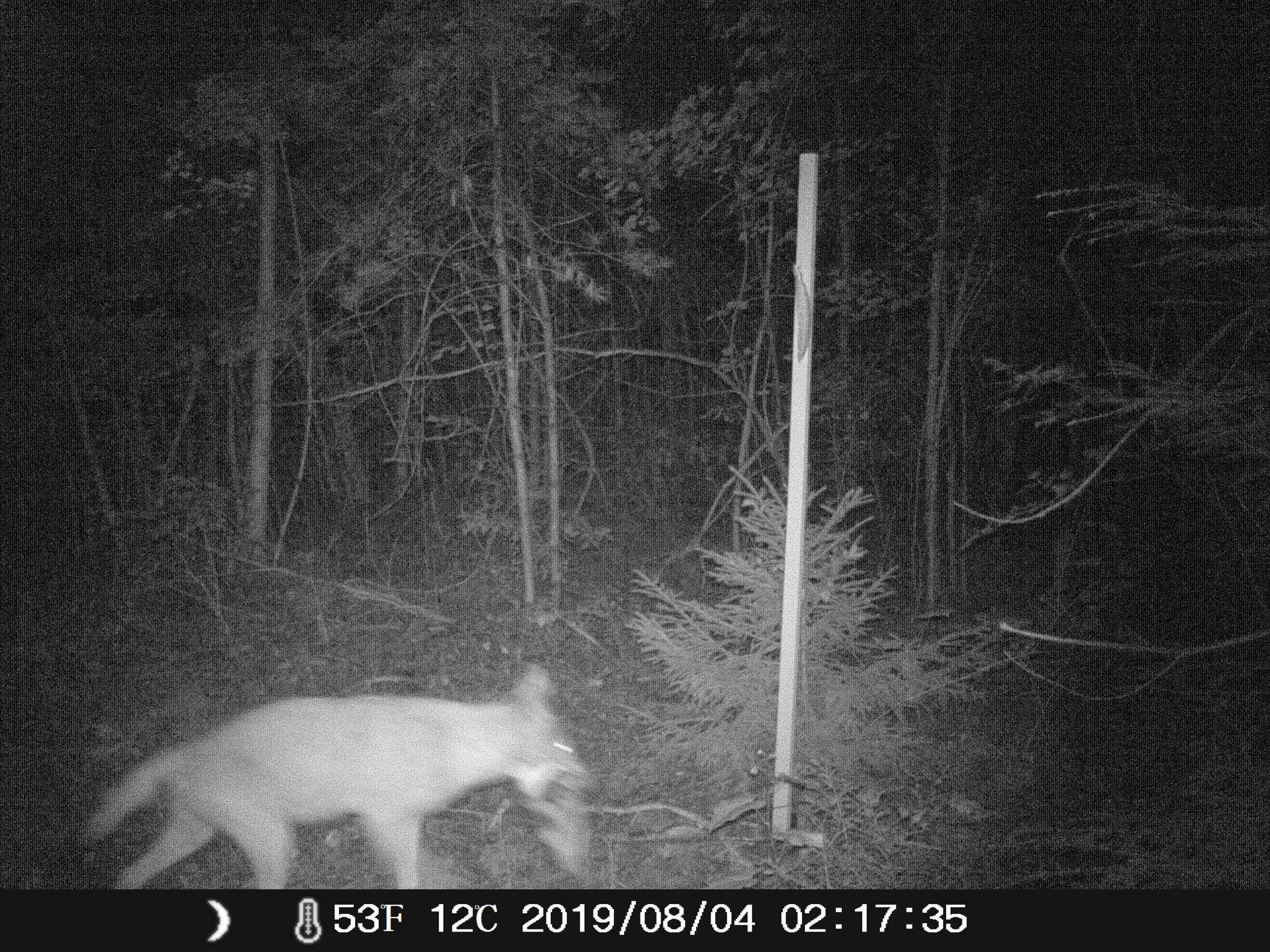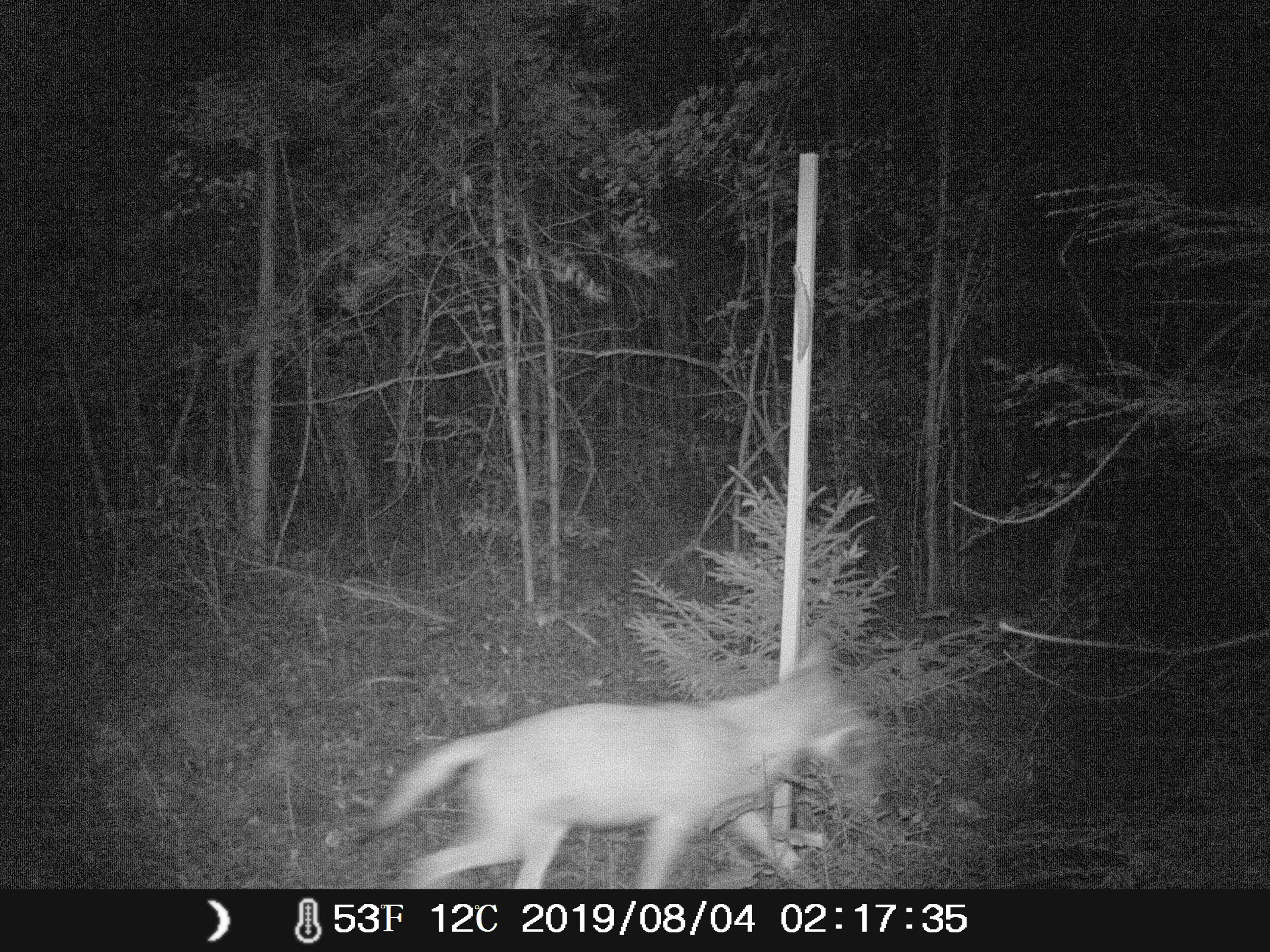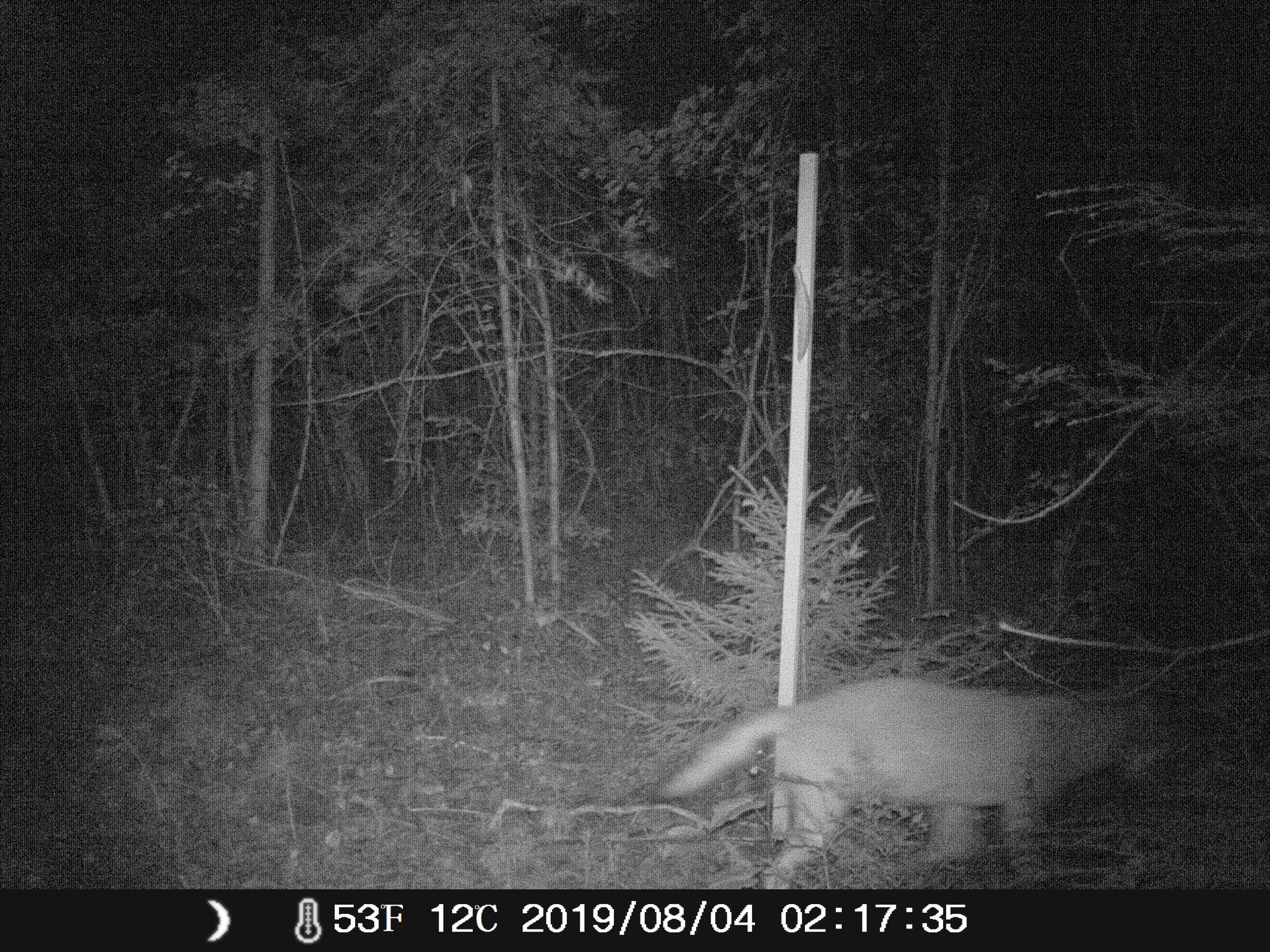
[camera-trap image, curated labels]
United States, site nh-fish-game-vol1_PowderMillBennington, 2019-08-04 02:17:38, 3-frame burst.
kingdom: Animalia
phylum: Chordata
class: Mammalia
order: Carnivora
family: Canidae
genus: Canis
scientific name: Canis latrans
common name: coyote